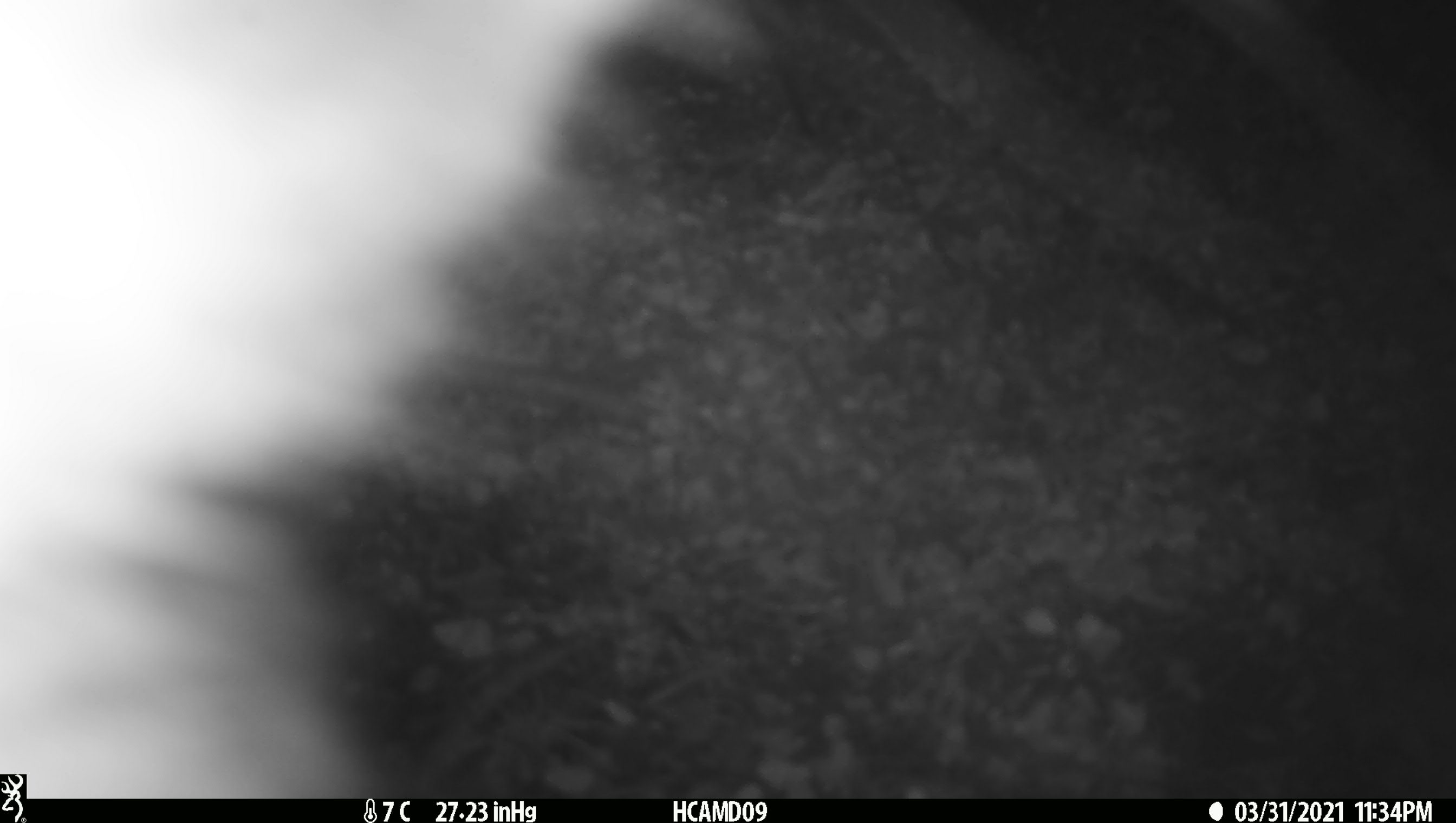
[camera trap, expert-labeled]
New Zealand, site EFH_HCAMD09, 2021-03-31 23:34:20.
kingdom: Animalia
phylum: Chordata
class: Mammalia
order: Diprotodontia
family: Phalangeridae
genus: Trichosurus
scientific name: Trichosurus vulpecula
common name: common brushtail possum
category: possum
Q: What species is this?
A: Possum (common brushtail possum) (Trichosurus vulpecula).